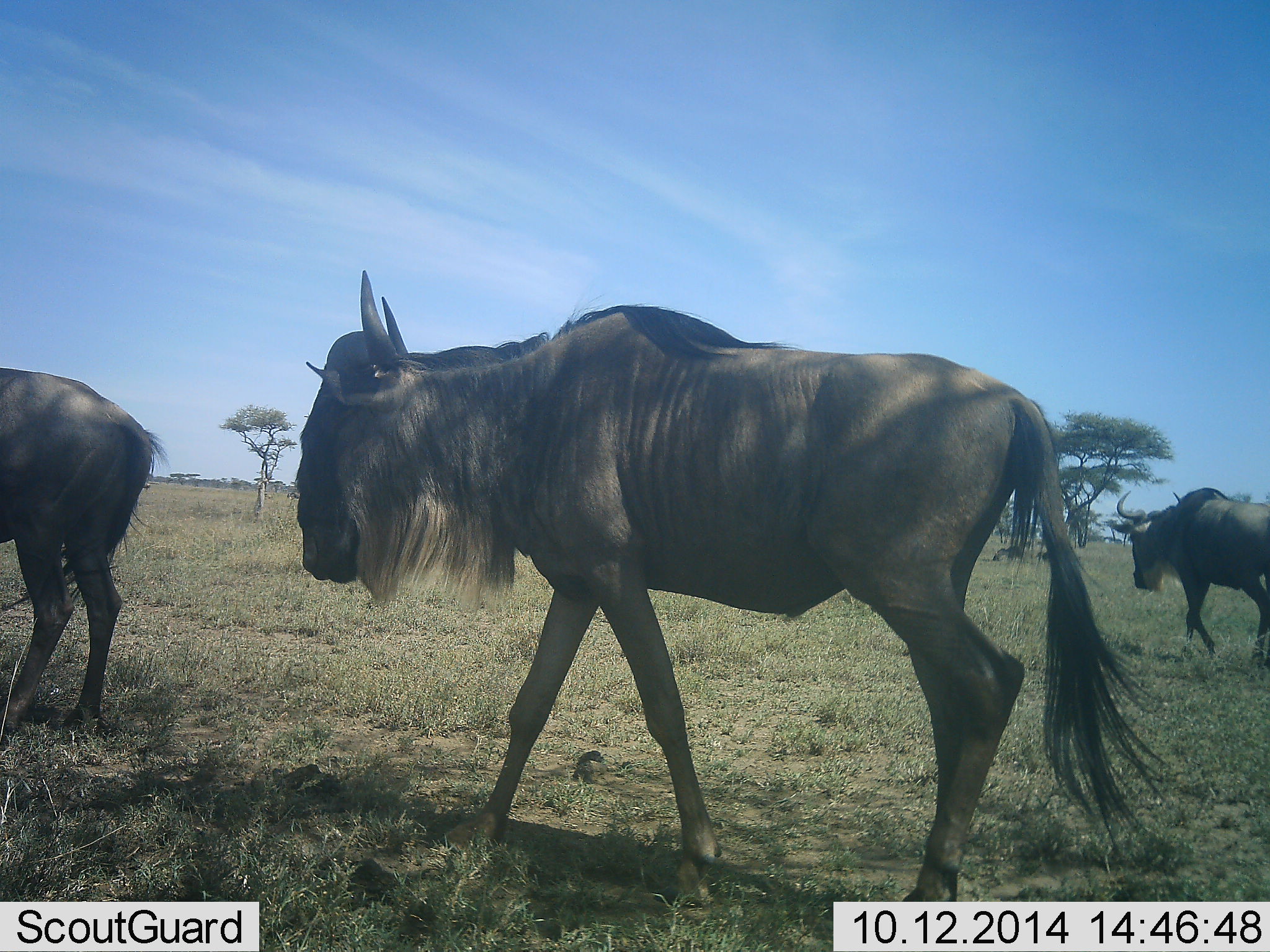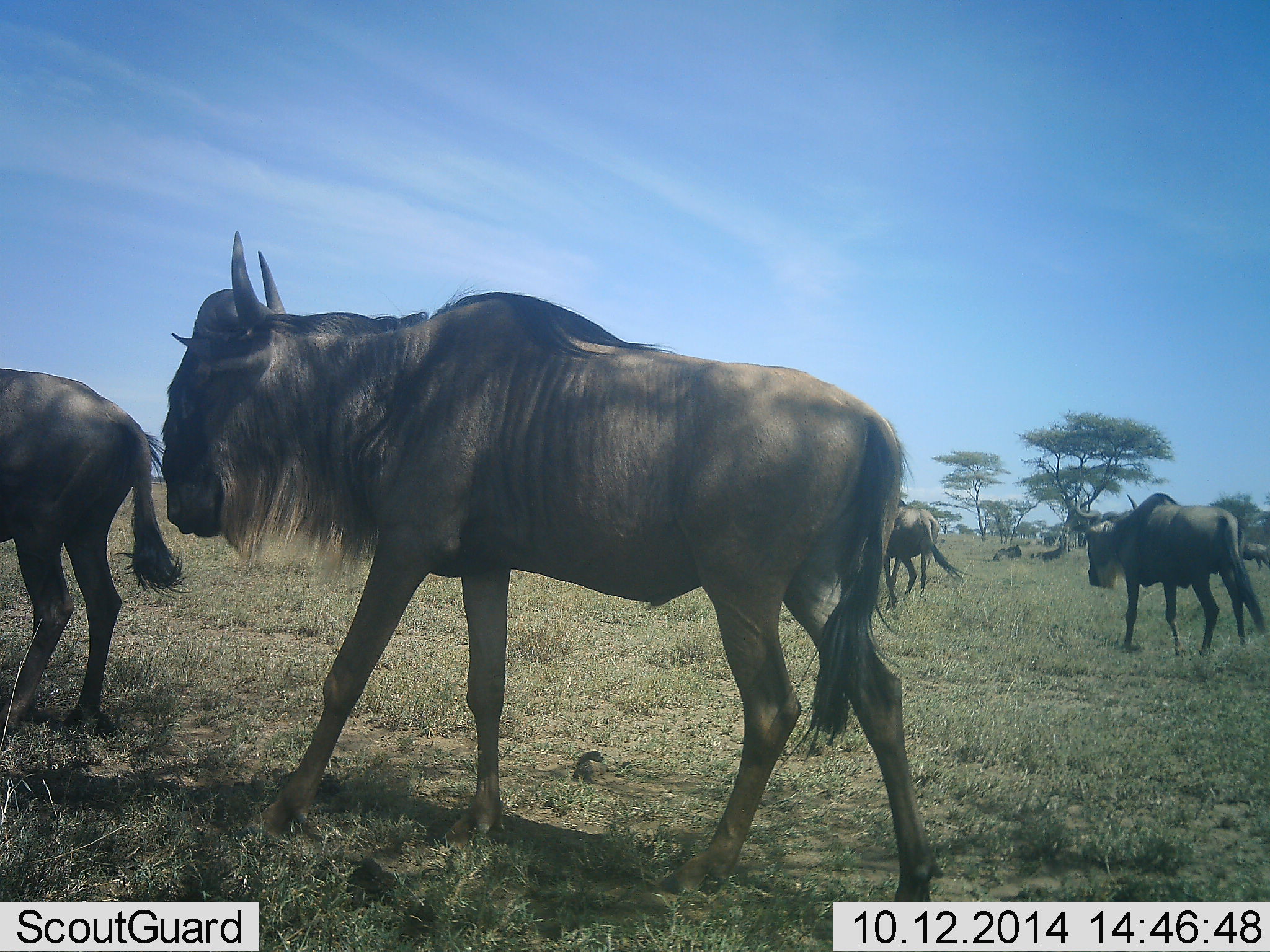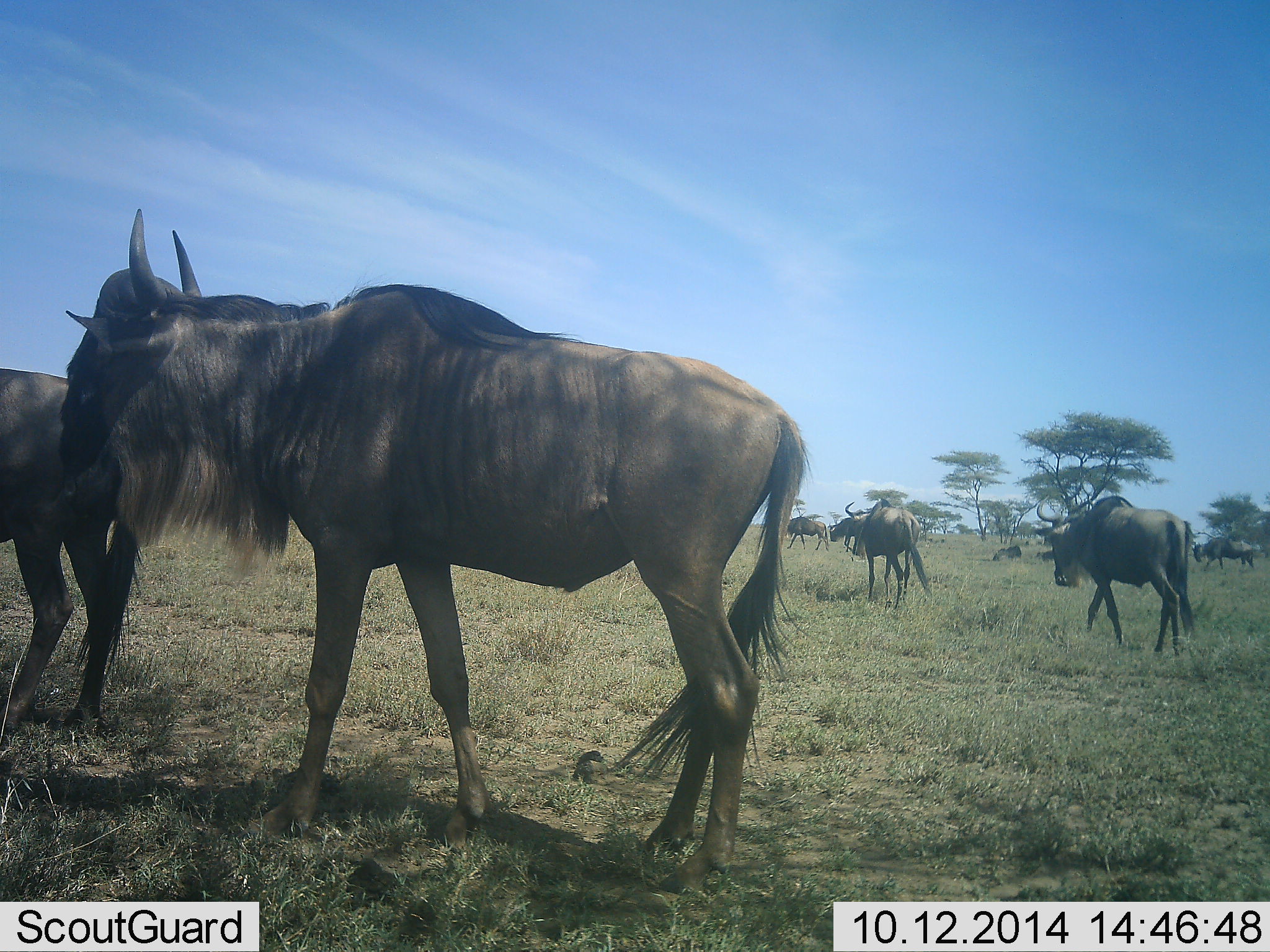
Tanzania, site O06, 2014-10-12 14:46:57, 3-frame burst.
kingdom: Animalia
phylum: Chordata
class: Mammalia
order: Artiodactyla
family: Bovidae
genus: Connochaetes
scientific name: Connochaetes taurinus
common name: blue wildebeest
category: wildebeest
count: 7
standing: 30%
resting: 20%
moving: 100%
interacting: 0%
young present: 0%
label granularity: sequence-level